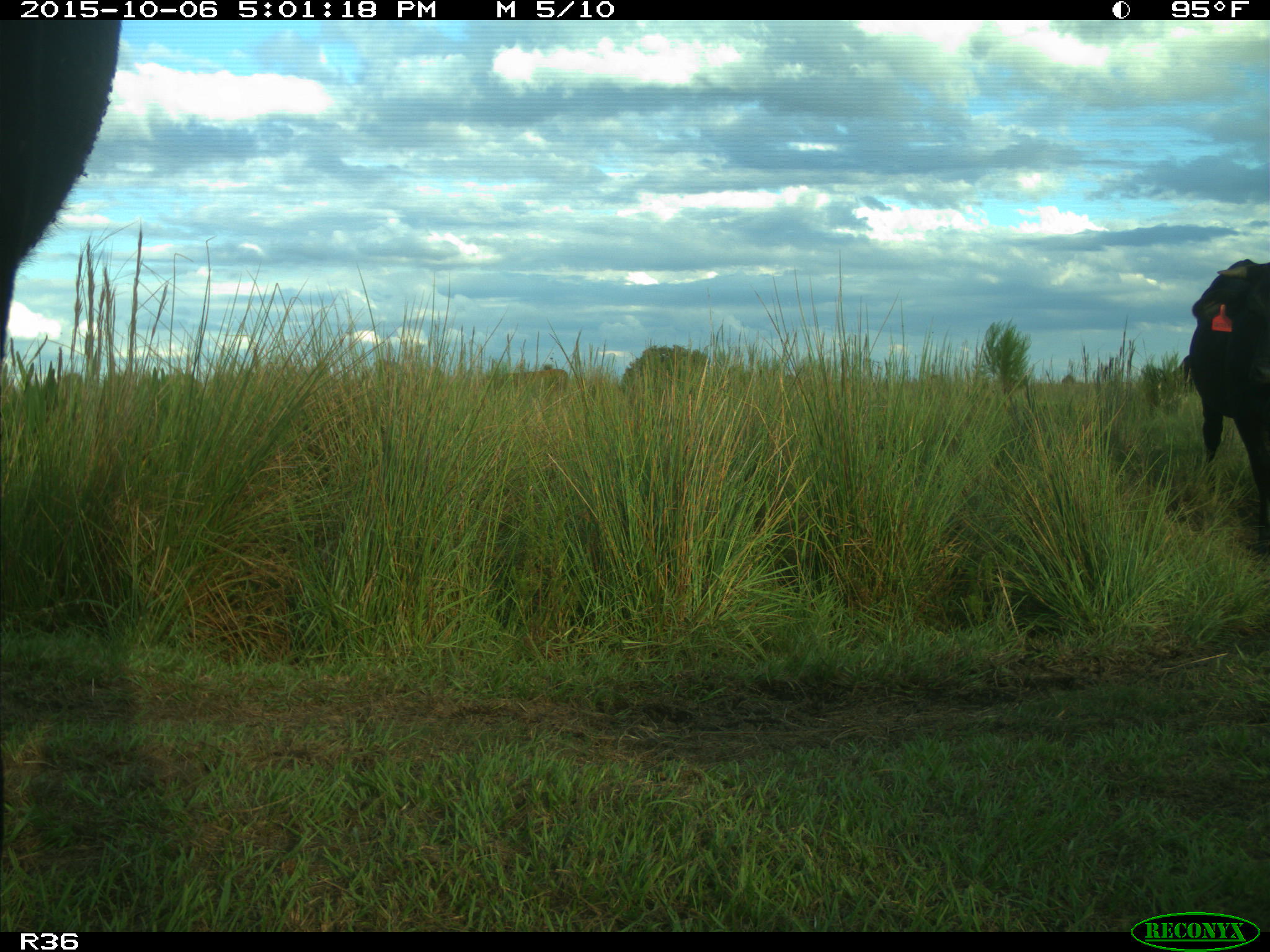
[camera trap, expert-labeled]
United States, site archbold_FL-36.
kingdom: Animalia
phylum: Chordata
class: Mammalia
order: Artiodactyla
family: Bovidae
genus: Bos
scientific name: Bos taurus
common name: domestic cow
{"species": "Bos taurus (domestic cow)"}